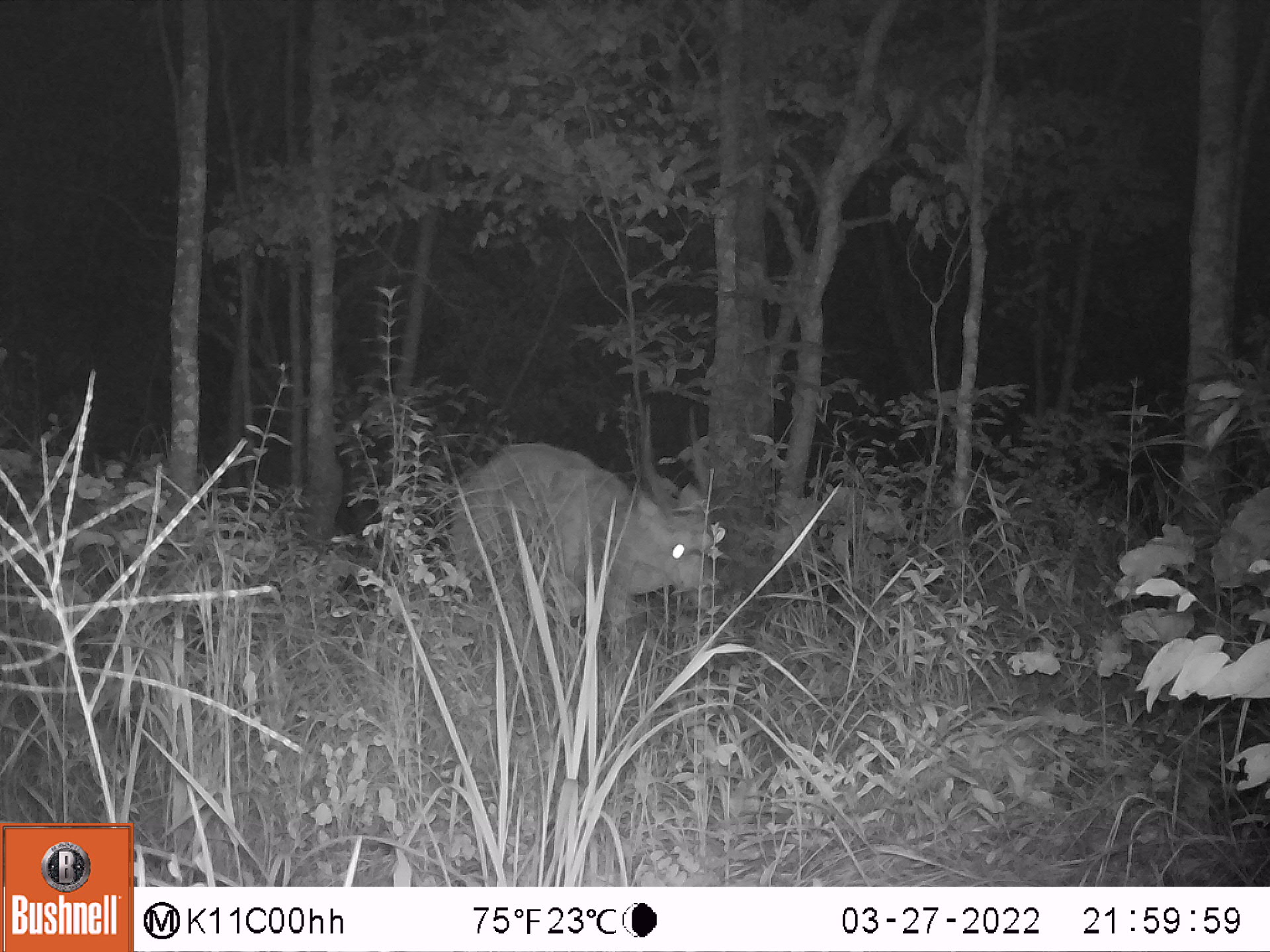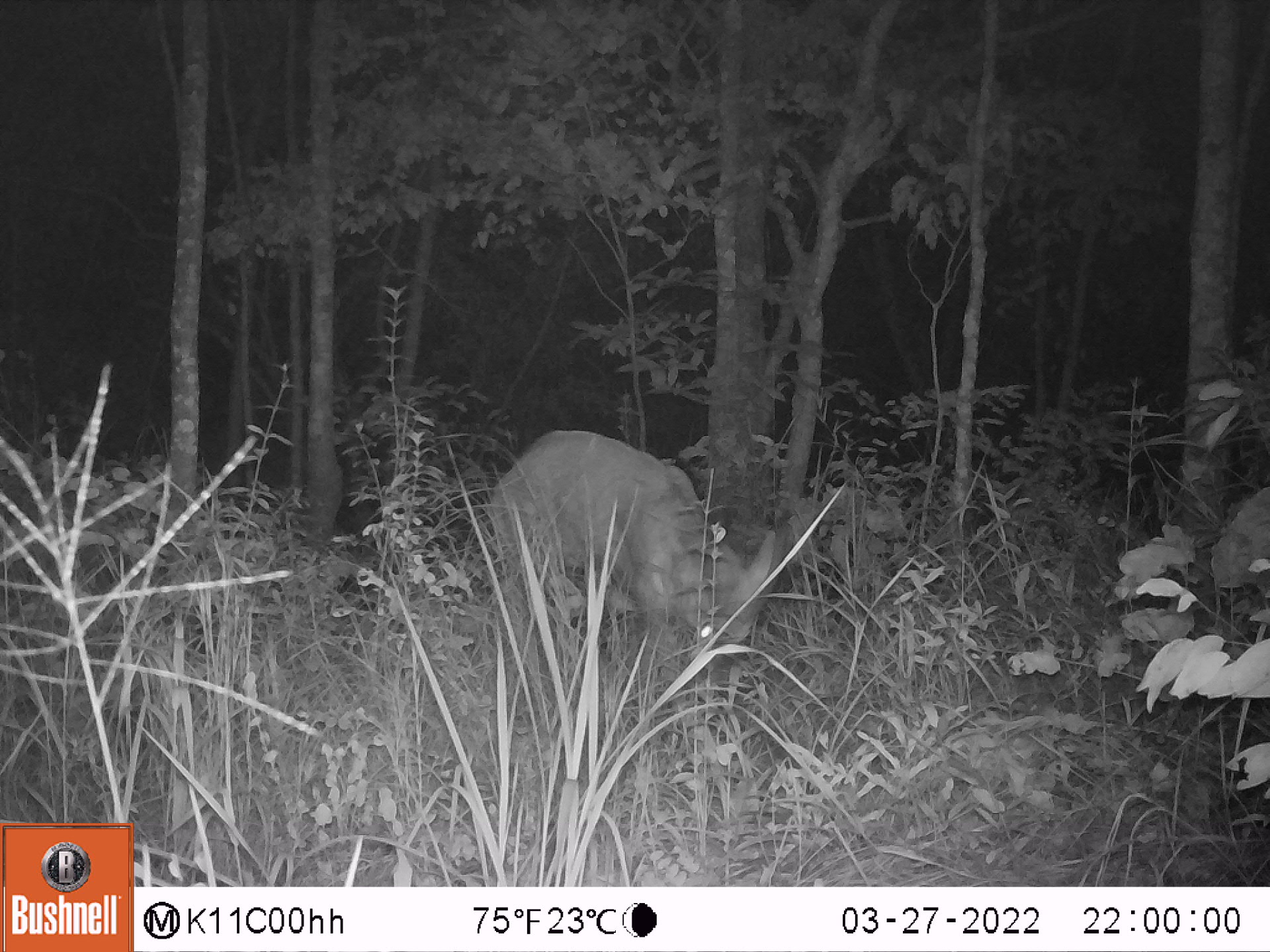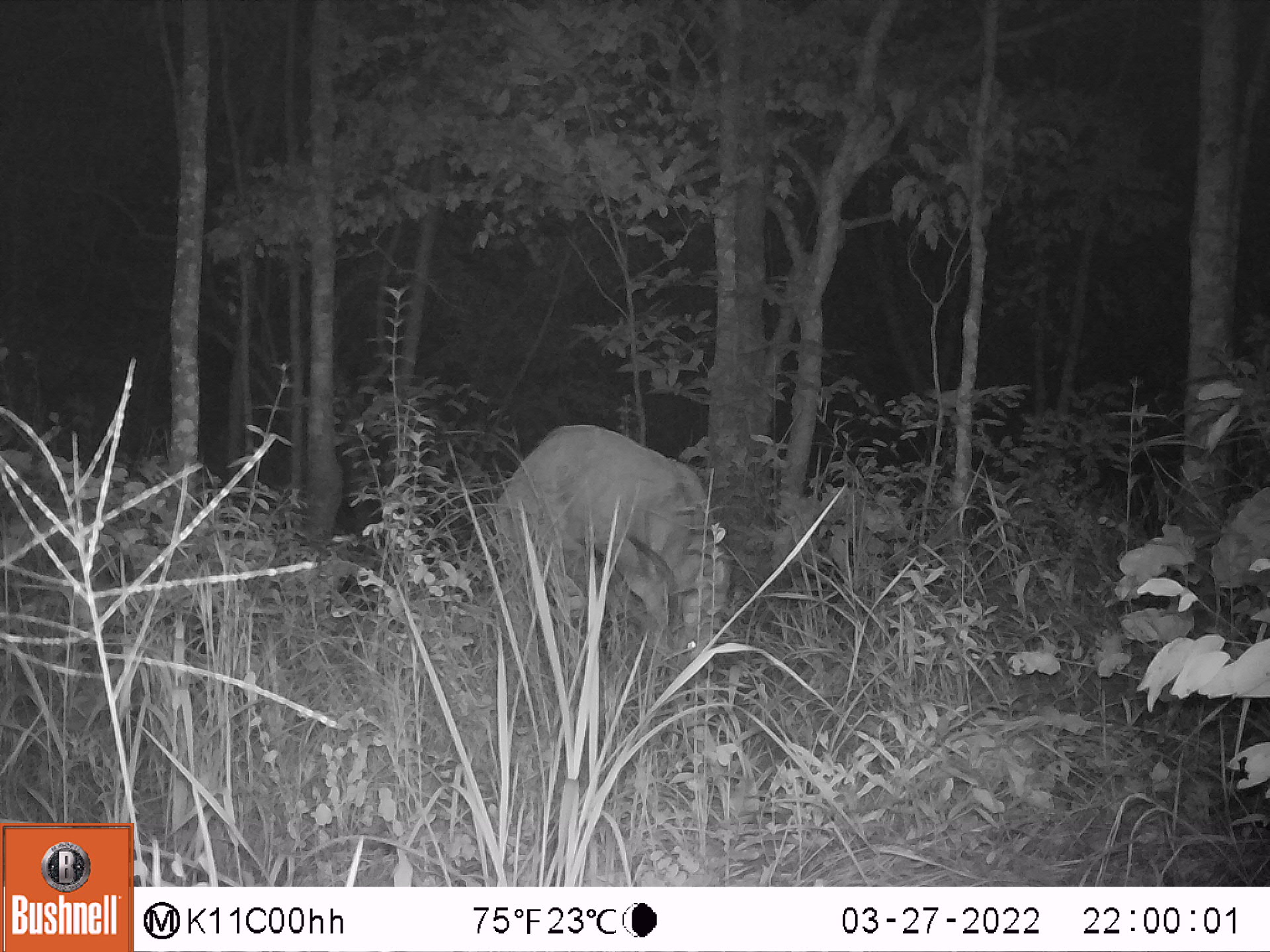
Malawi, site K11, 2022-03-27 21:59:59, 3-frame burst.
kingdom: Animalia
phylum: Chordata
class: Mammalia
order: Artiodactyla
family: Bovidae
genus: Tragelaphus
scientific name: Tragelaphus sylvaticus sylvaticus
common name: cape bushbuck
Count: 1.